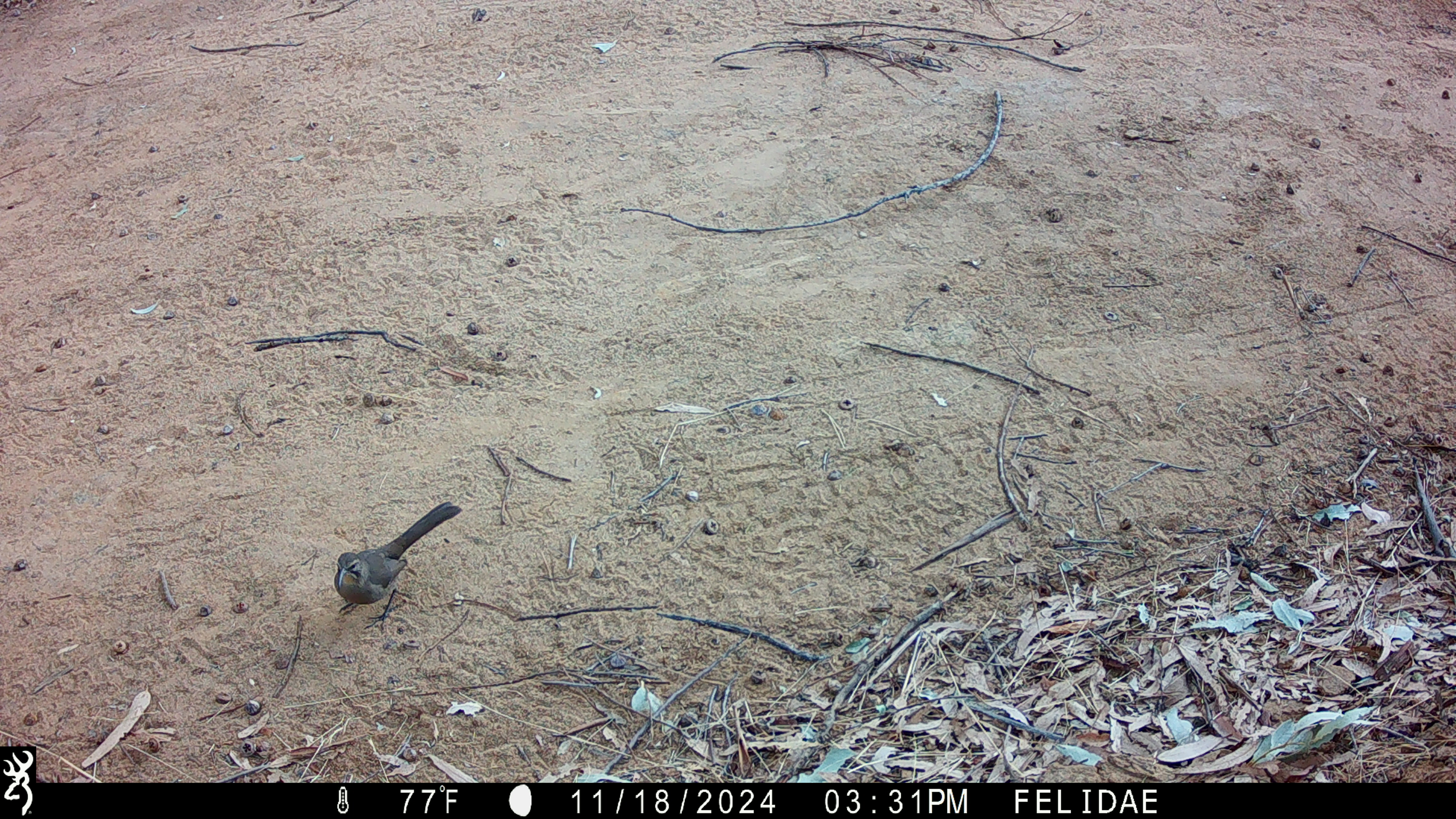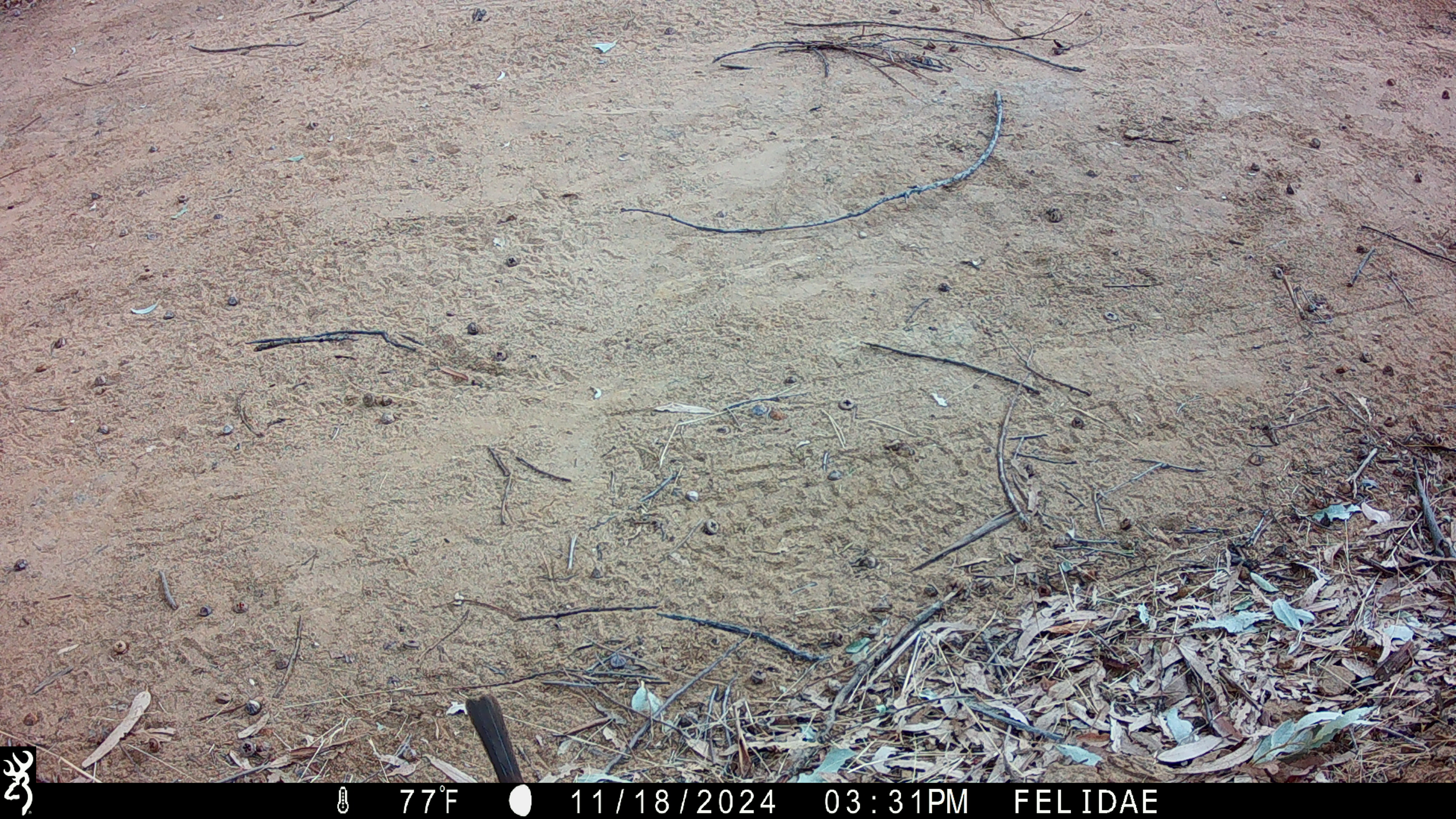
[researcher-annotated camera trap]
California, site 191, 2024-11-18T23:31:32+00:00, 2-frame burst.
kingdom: Animalia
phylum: Chordata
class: Aves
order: Passeriformes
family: Mimidae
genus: Toxostoma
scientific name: Toxostoma redivivum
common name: california thrasher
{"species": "california thrasher (Toxostoma redivivum)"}